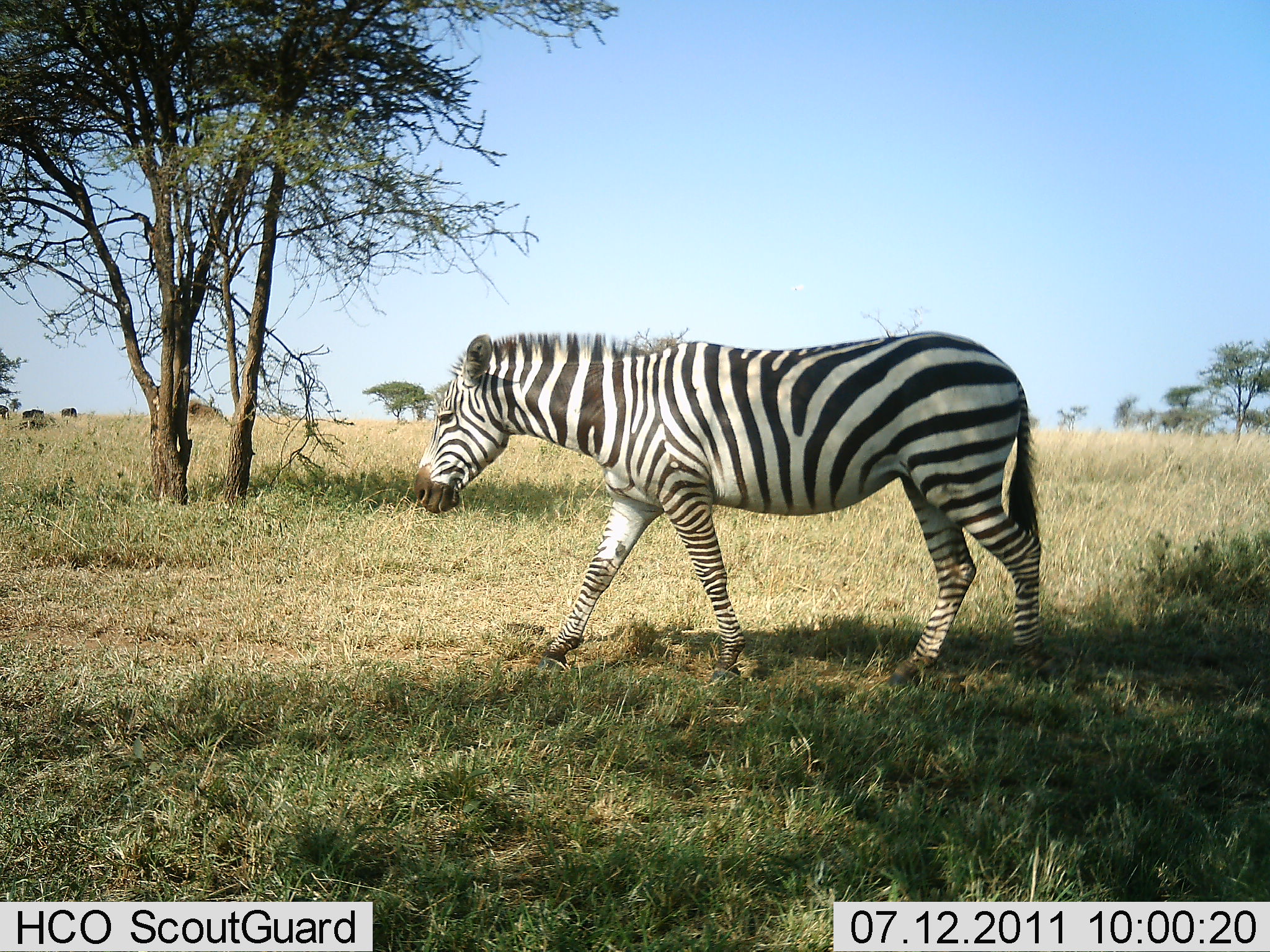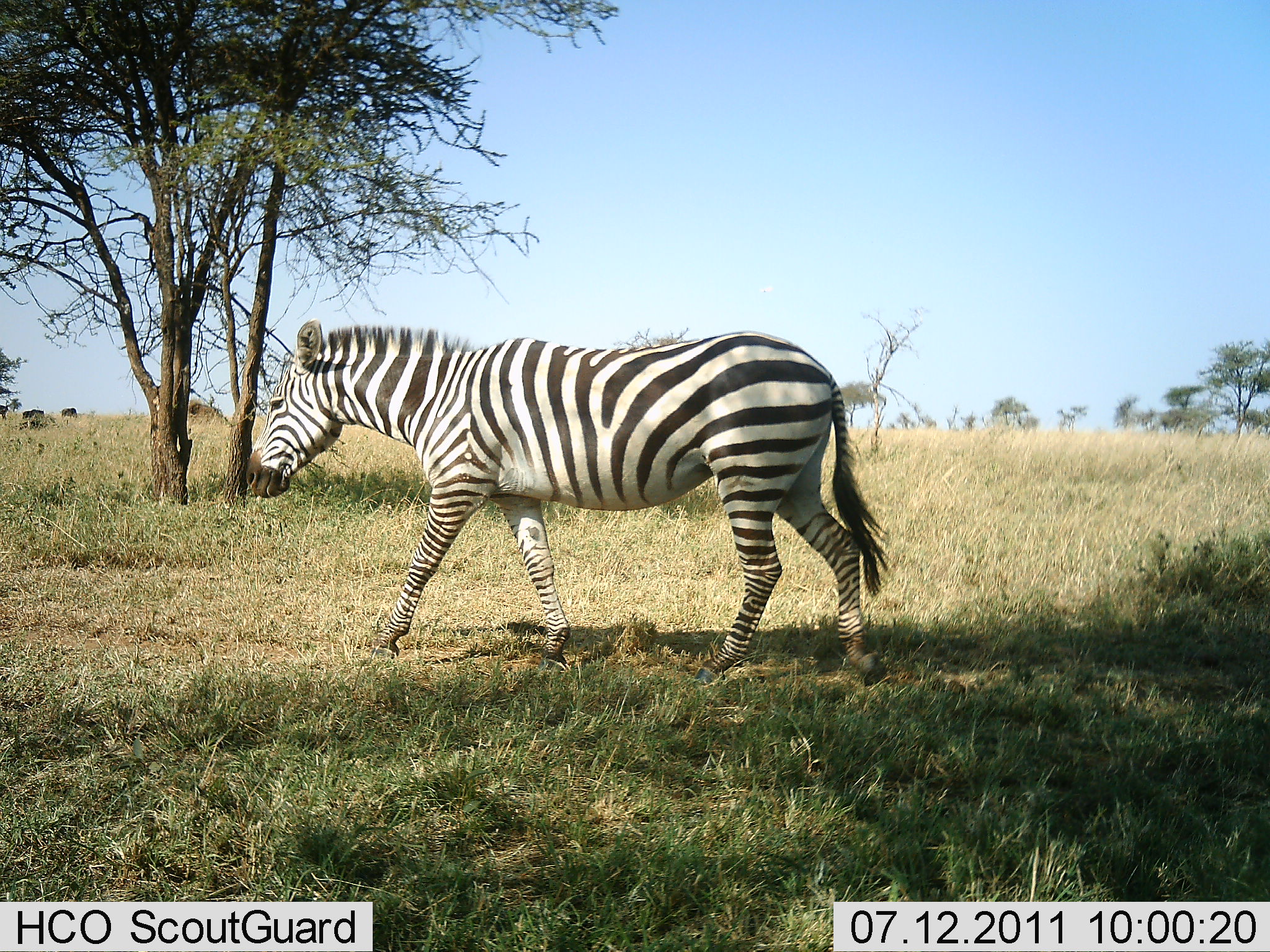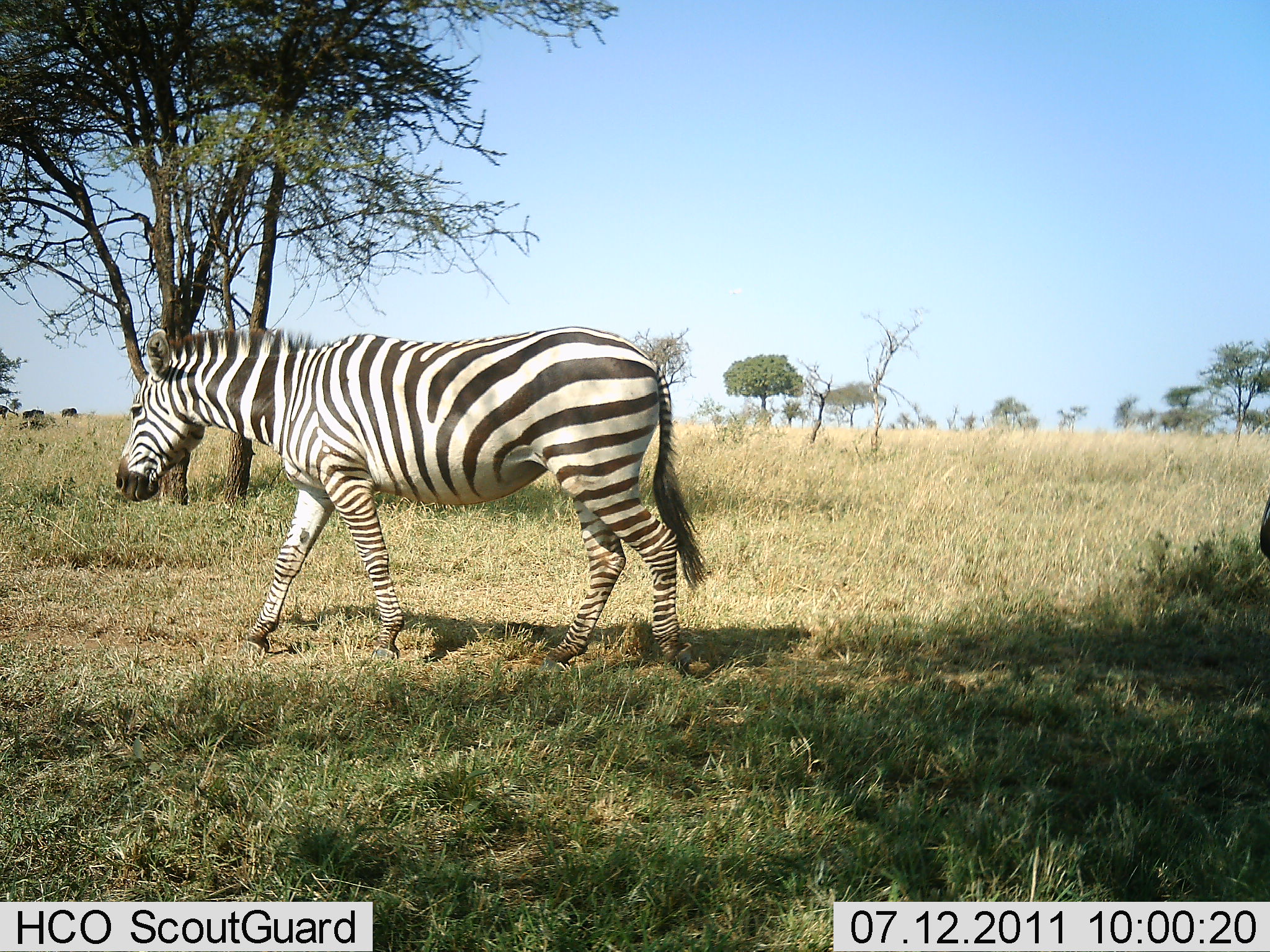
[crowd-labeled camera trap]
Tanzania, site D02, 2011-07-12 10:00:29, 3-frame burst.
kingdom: Animalia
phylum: Chordata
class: Mammalia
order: Perissodactyla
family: Equidae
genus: Equus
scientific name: Equus quagga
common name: plains zebra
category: zebra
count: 1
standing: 0%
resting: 0%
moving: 100%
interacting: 0%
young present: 0%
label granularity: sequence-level